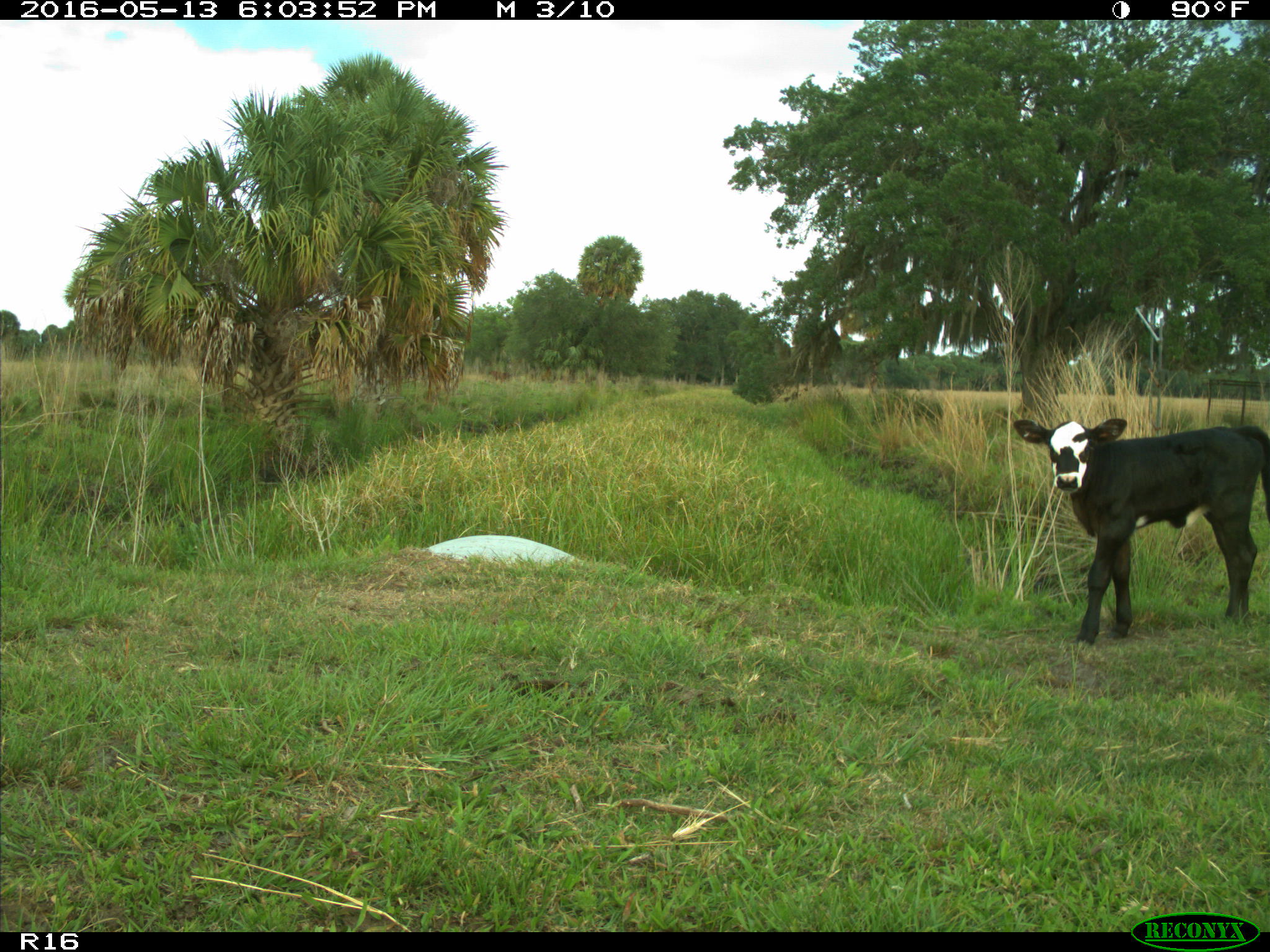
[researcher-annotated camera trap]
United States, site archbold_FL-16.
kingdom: Animalia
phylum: Chordata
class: Mammalia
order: Artiodactyla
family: Bovidae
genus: Bos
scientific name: Bos taurus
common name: domestic cow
Bos taurus (domestic cow).